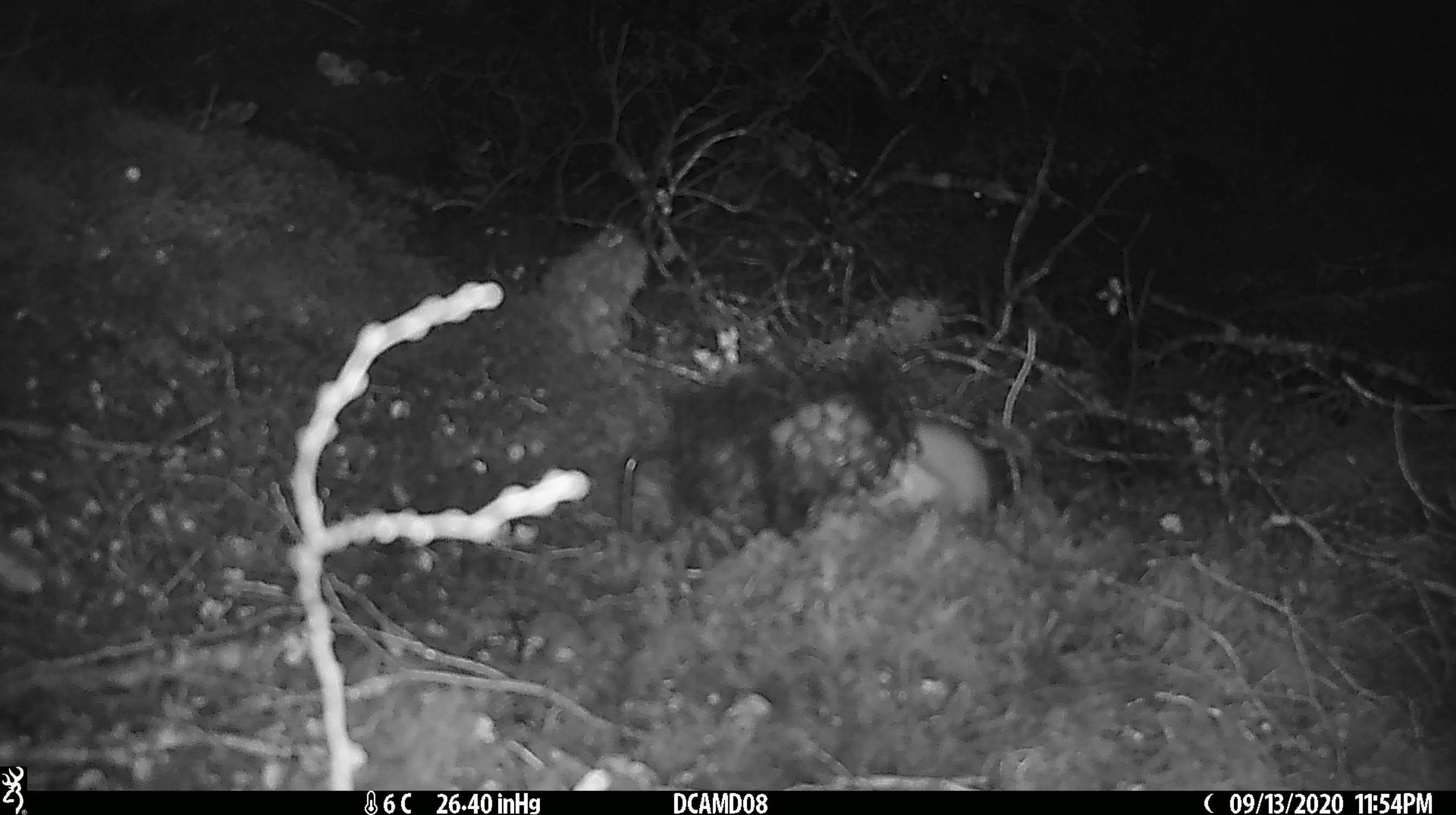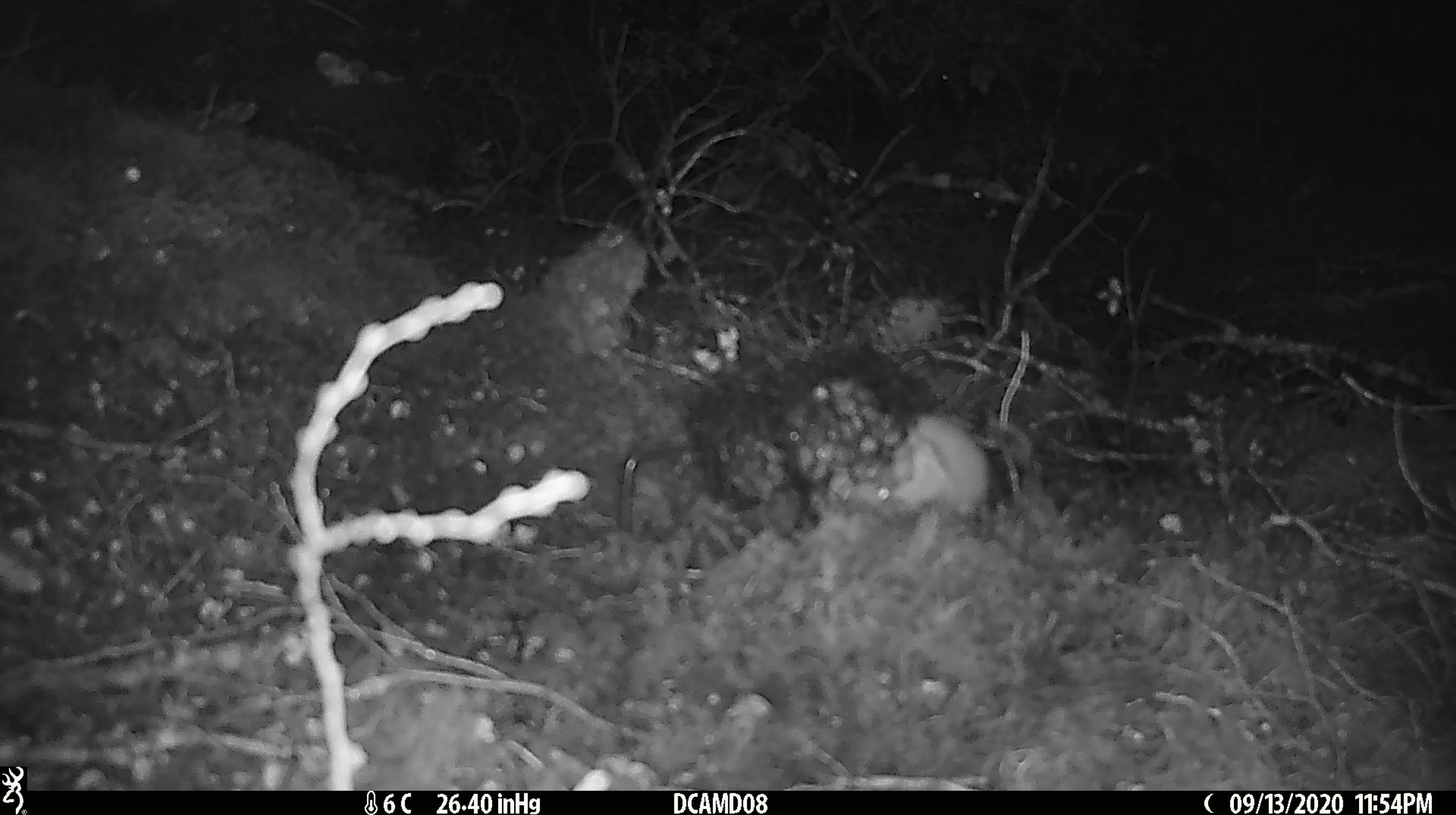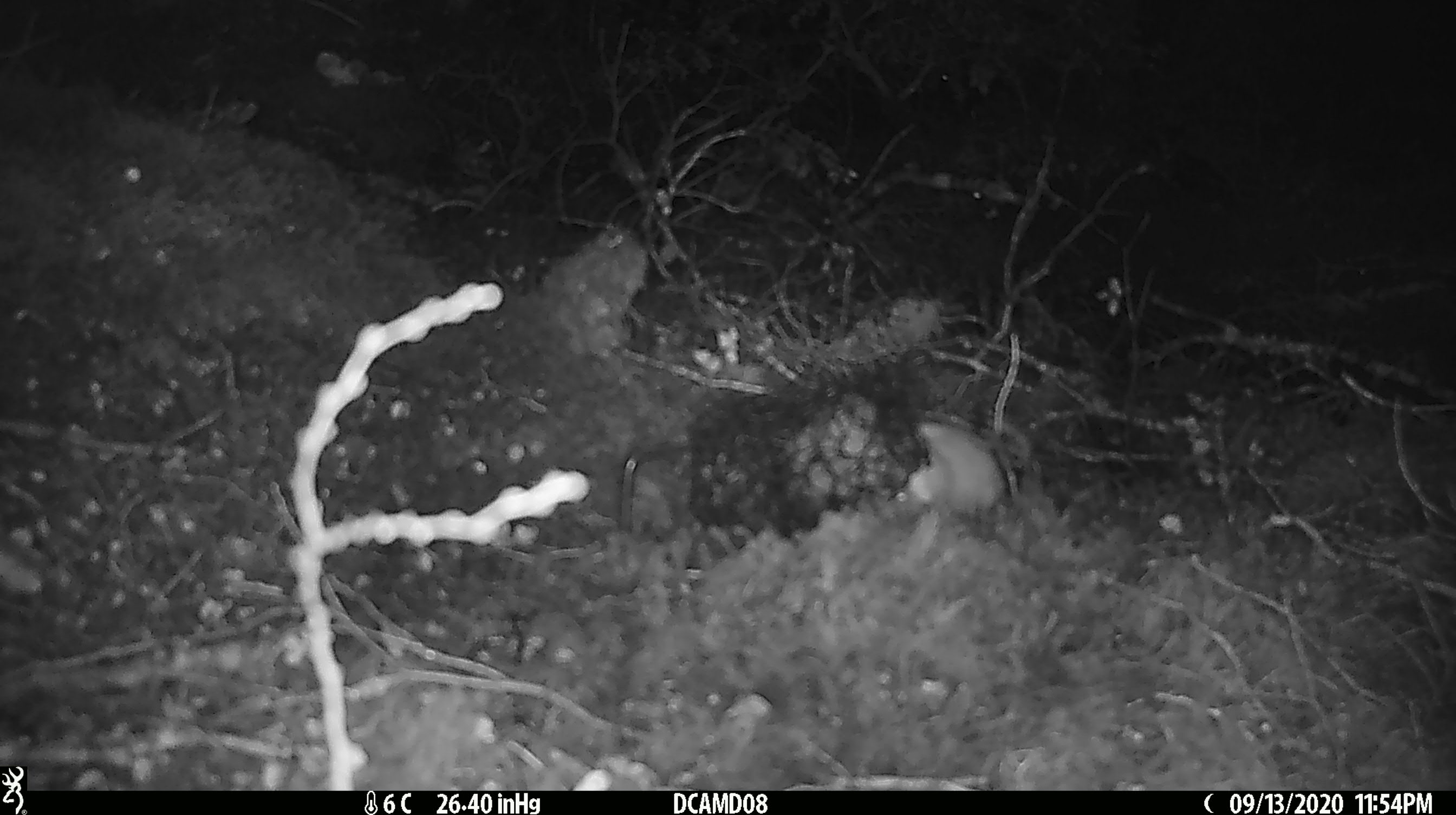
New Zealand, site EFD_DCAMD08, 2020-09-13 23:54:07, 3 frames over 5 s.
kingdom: Animalia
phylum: Chordata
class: Mammalia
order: Carnivora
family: Mustelidae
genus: Mustela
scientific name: Mustela erminea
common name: stoat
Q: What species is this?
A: Stoat (Mustela erminea).